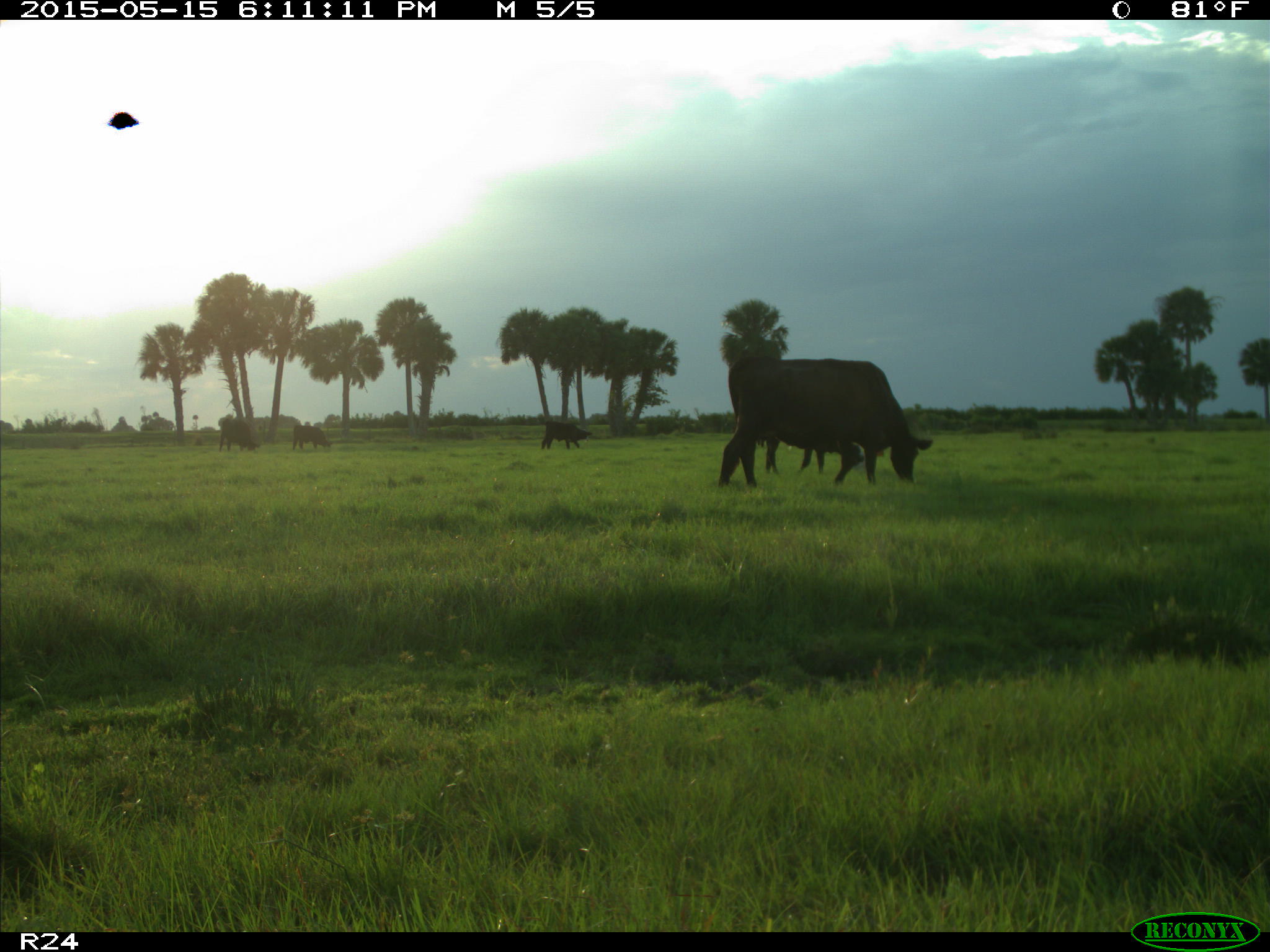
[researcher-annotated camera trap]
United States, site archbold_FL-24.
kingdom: Animalia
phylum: Chordata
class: Mammalia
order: Artiodactyla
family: Bovidae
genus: Bos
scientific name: Bos taurus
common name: domestic cow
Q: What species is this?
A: Bos taurus (domestic cow).